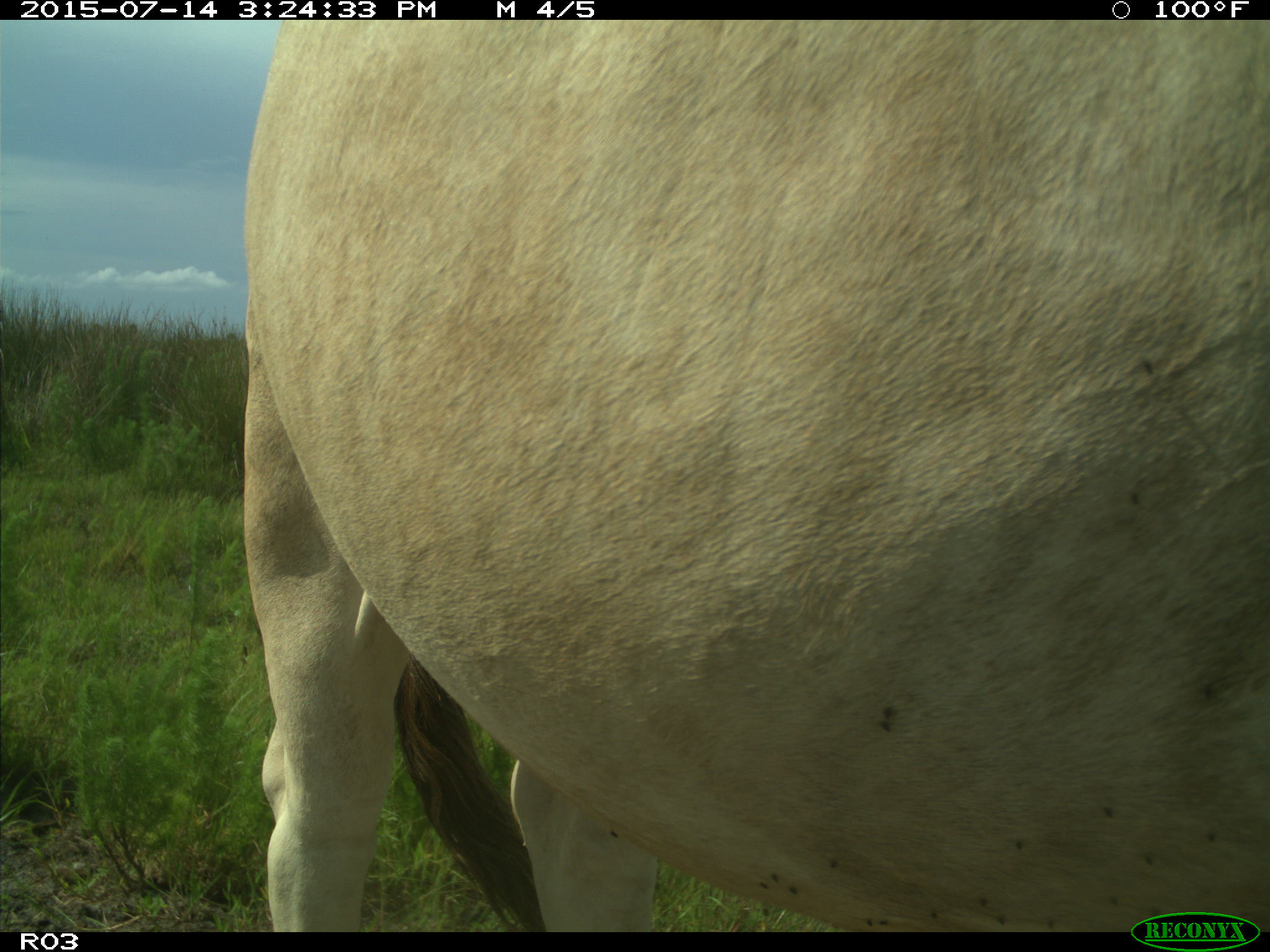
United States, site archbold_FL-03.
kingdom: Animalia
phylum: Chordata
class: Mammalia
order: Artiodactyla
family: Bovidae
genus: Bos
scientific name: Bos taurus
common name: domestic cow